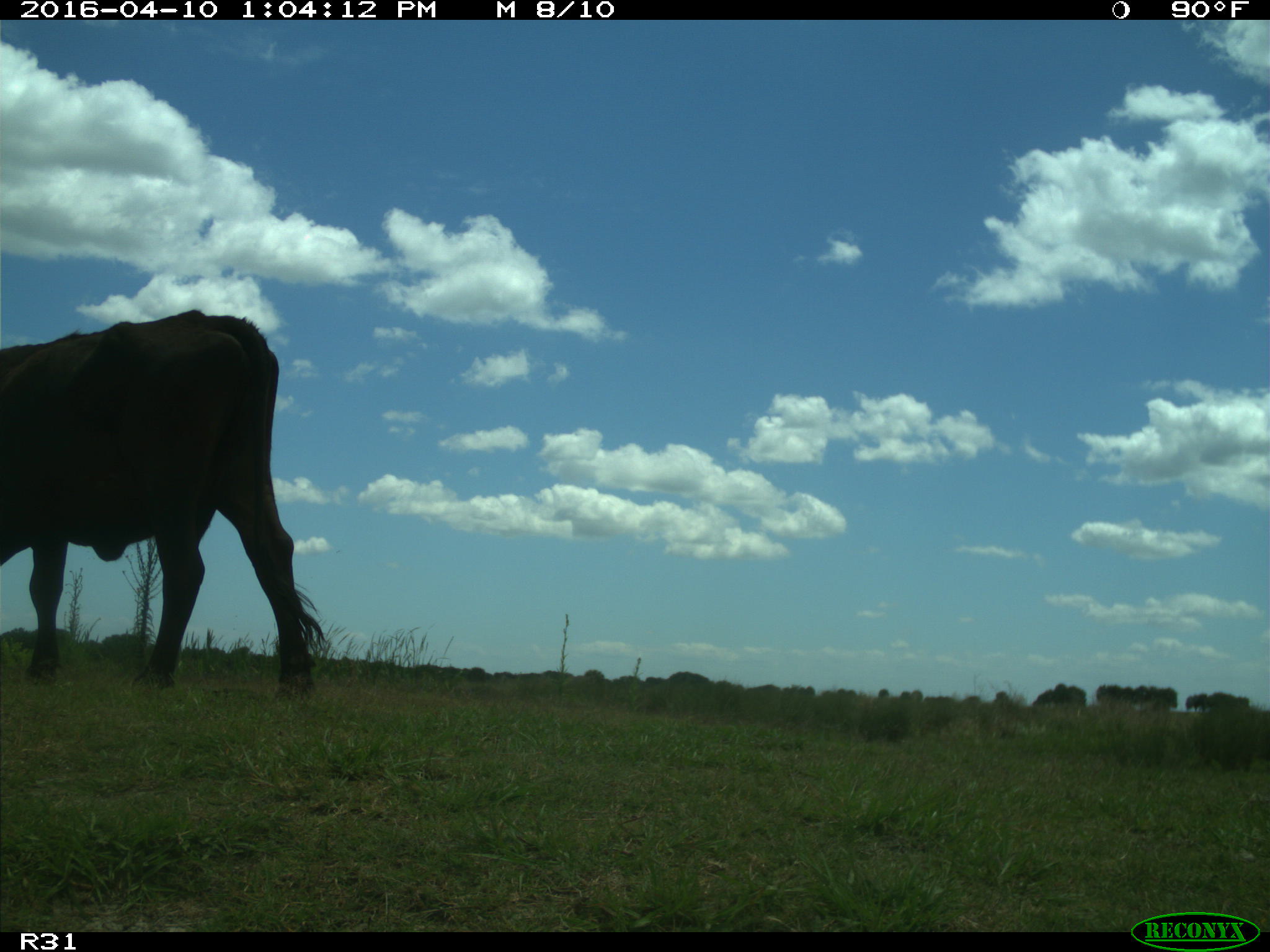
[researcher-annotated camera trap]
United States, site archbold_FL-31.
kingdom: Animalia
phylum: Chordata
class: Mammalia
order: Artiodactyla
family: Bovidae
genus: Bos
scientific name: Bos taurus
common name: domestic cow